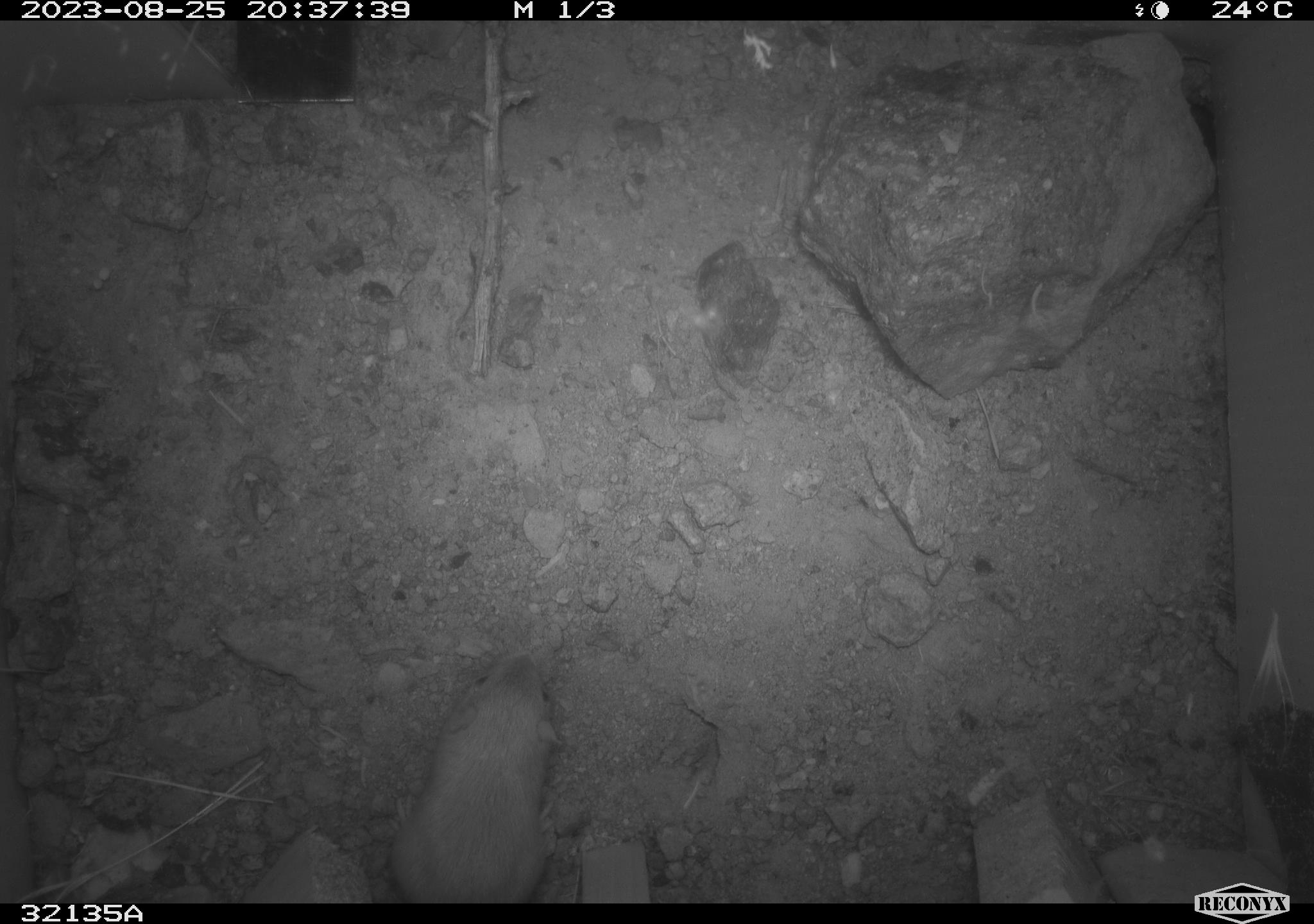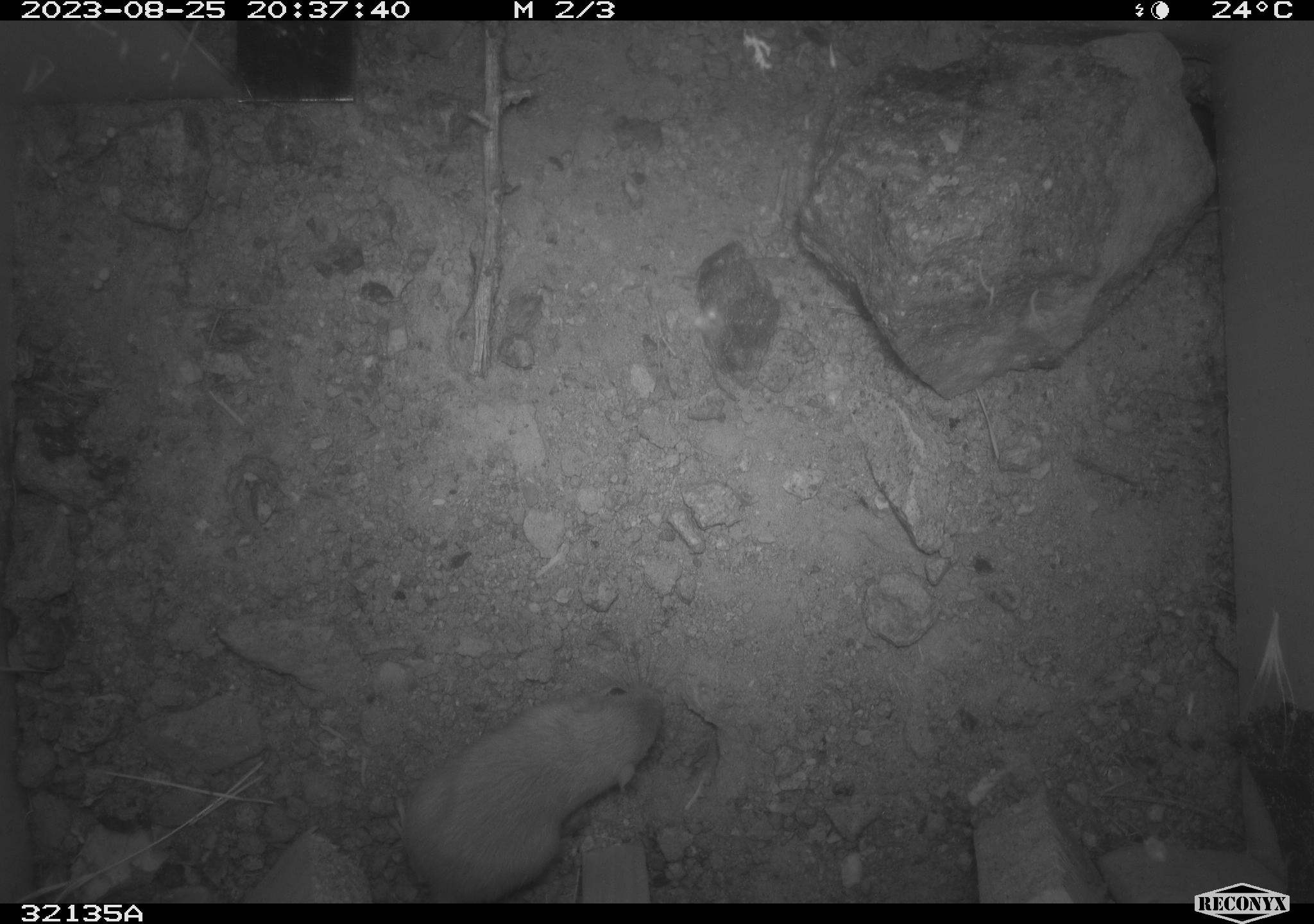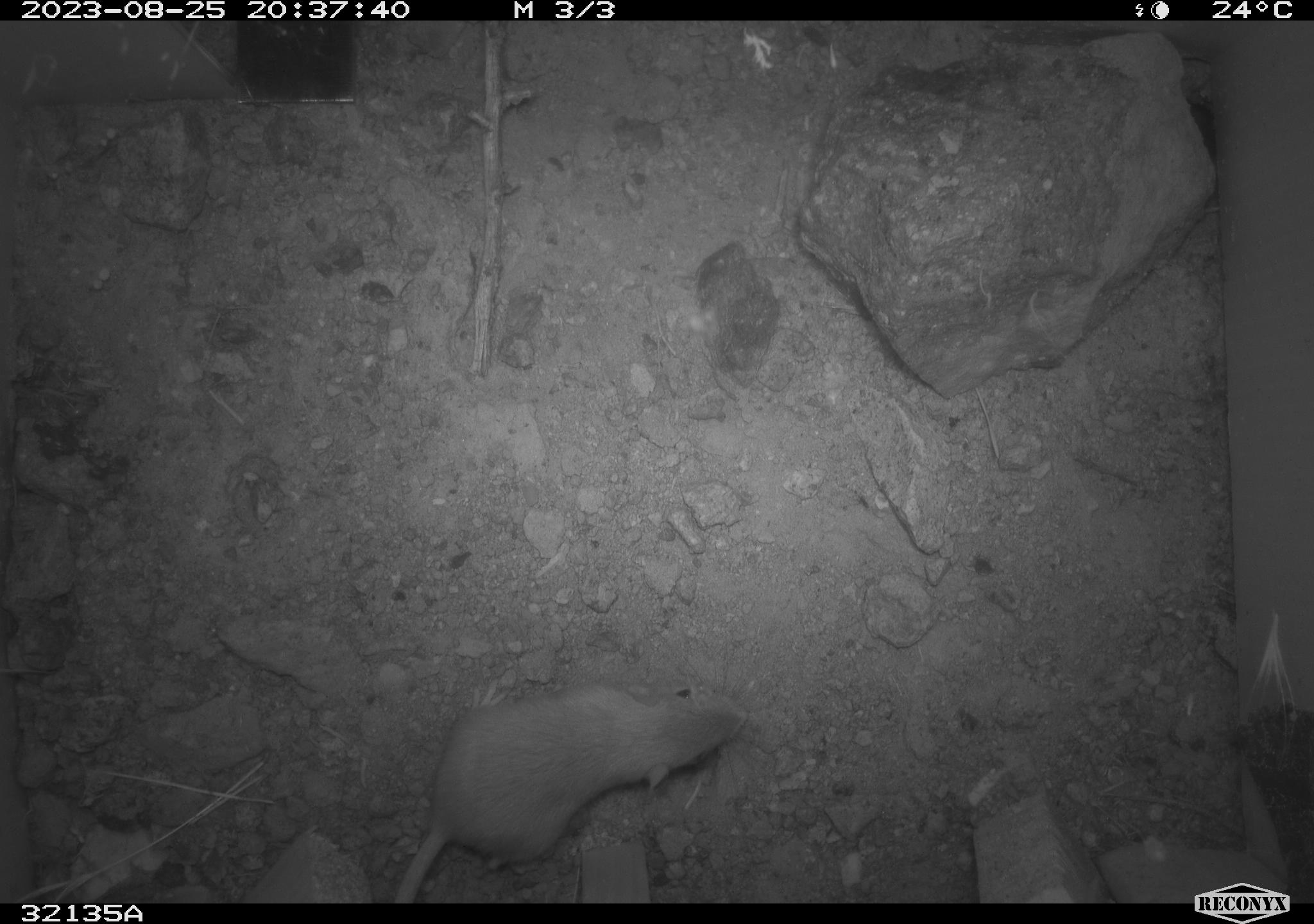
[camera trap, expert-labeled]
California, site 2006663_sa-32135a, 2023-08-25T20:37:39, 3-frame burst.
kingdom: Animalia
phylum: Chordata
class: Mammalia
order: Rodentia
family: Heteromyidae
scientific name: Heteromyidae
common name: kangaroo rats and pocket mice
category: heteromyidae family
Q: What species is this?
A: Heteromyidae family (kangaroo rats and pocket mice) (Heteromyidae).